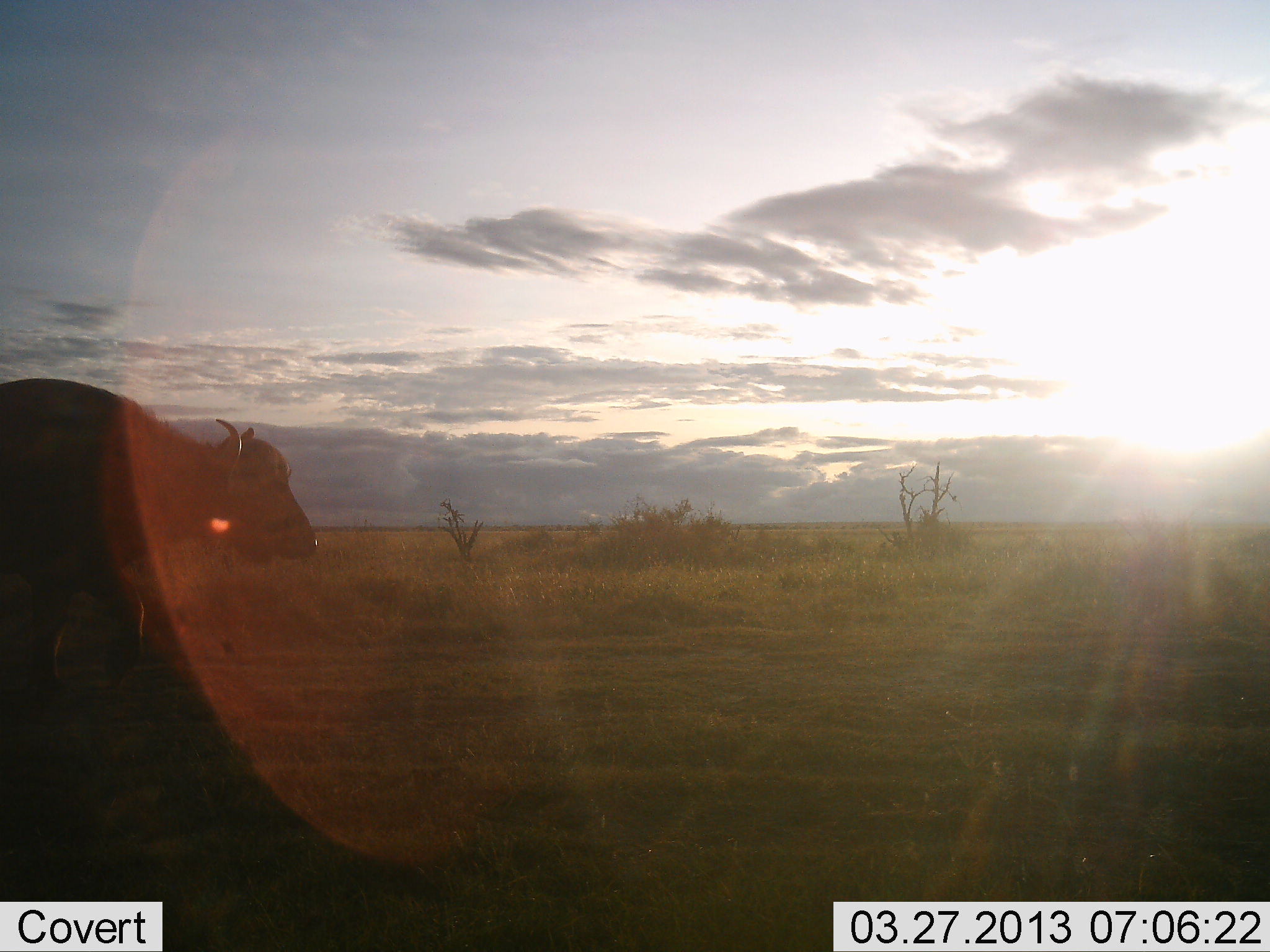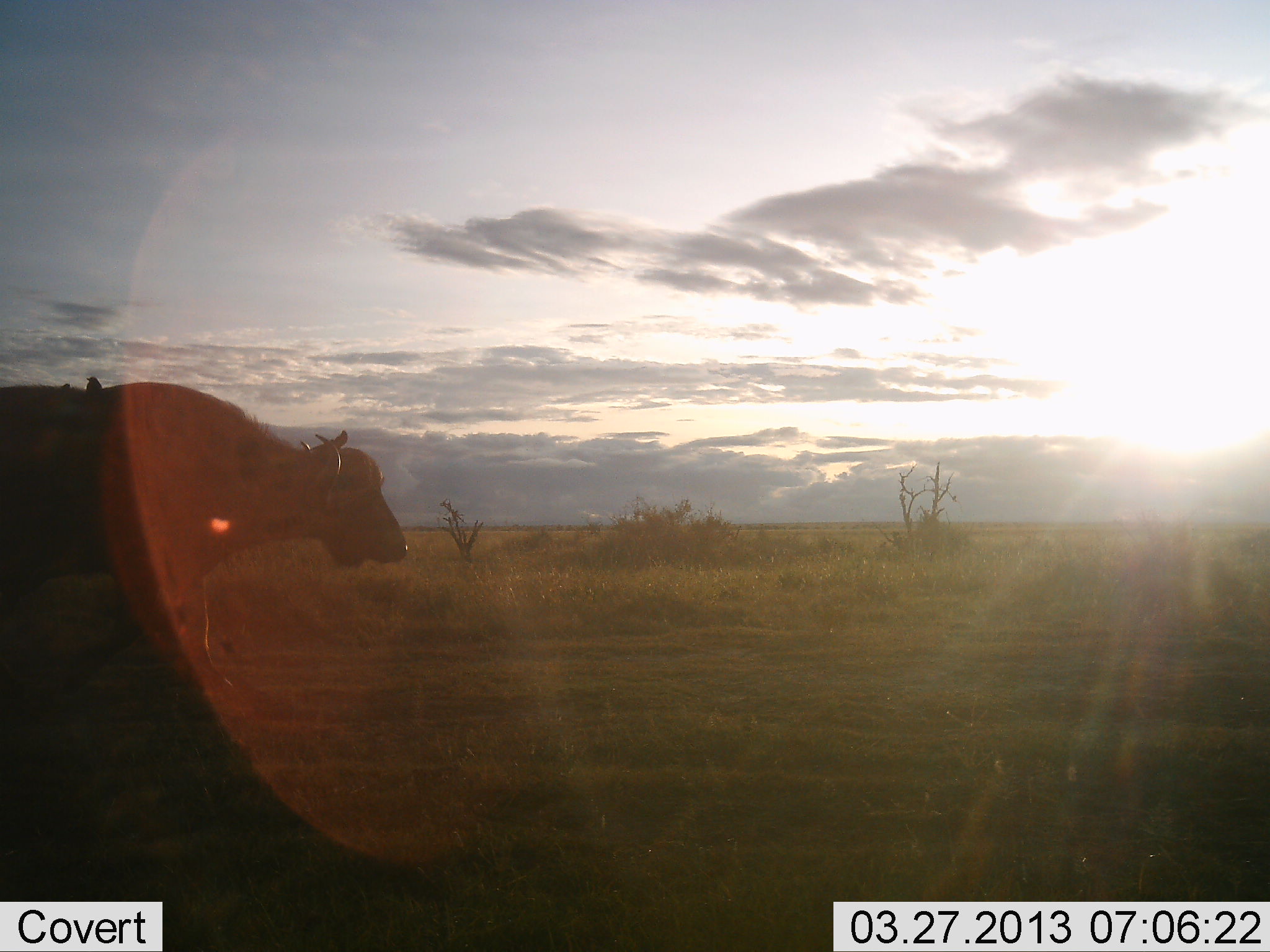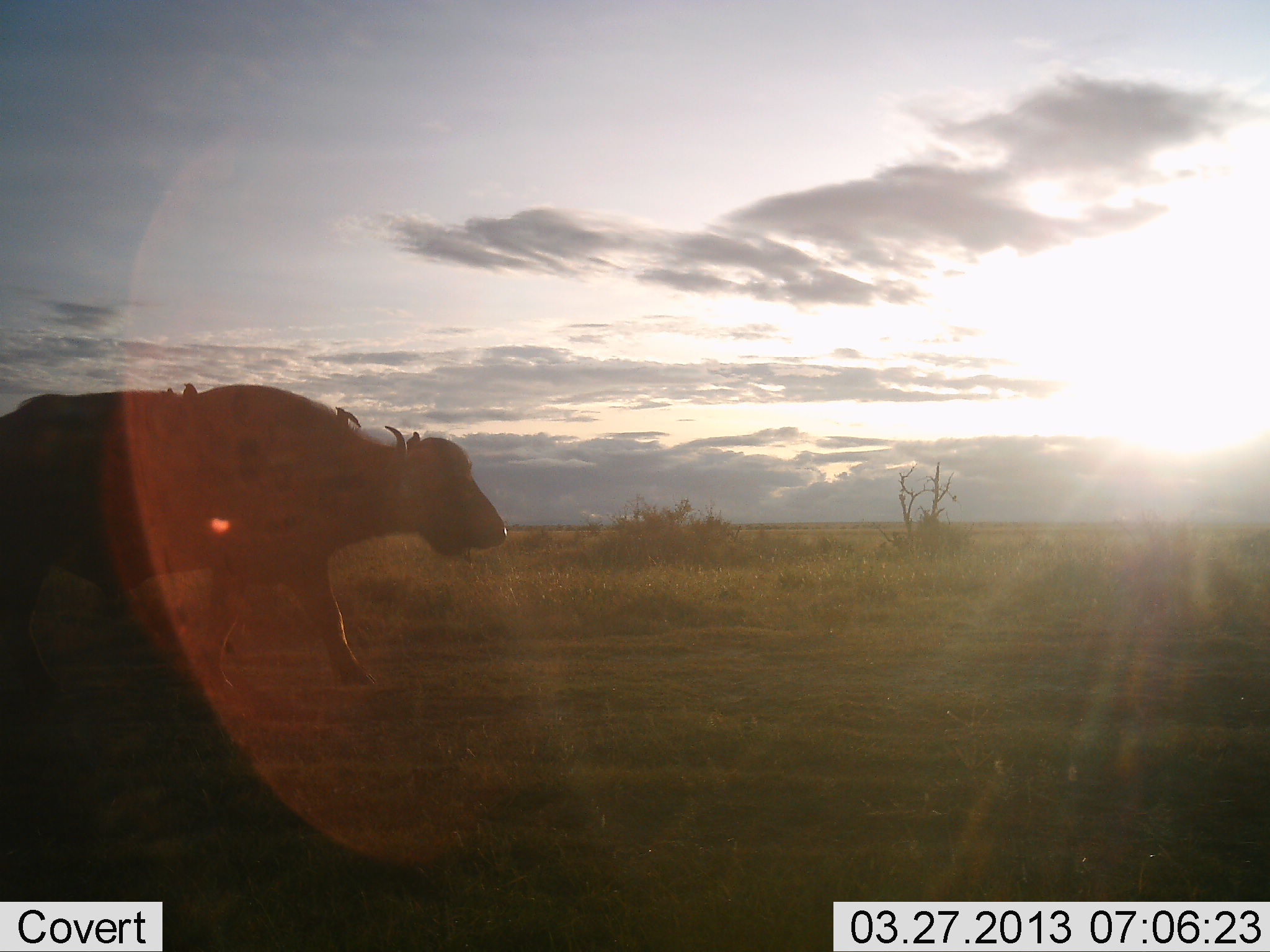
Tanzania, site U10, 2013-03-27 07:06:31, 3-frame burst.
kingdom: Animalia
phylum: Chordata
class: Mammalia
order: Artiodactyla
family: Bovidae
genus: Syncerus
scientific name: Syncerus caffer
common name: cape buffalo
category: buffalo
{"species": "buffalo (cape buffalo) (Syncerus caffer)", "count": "1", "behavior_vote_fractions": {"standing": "8%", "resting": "0%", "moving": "92%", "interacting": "0%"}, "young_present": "0%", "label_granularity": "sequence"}